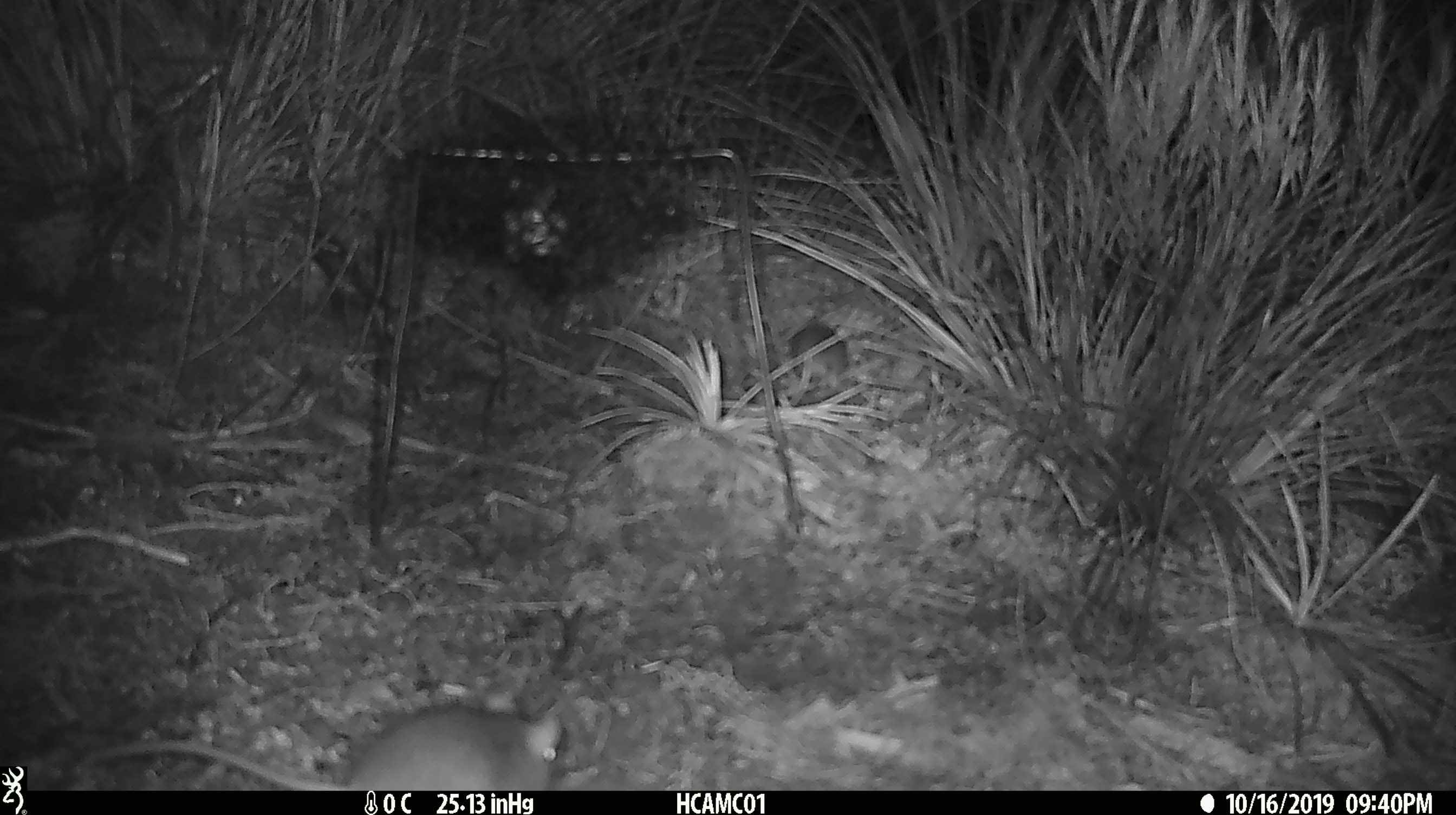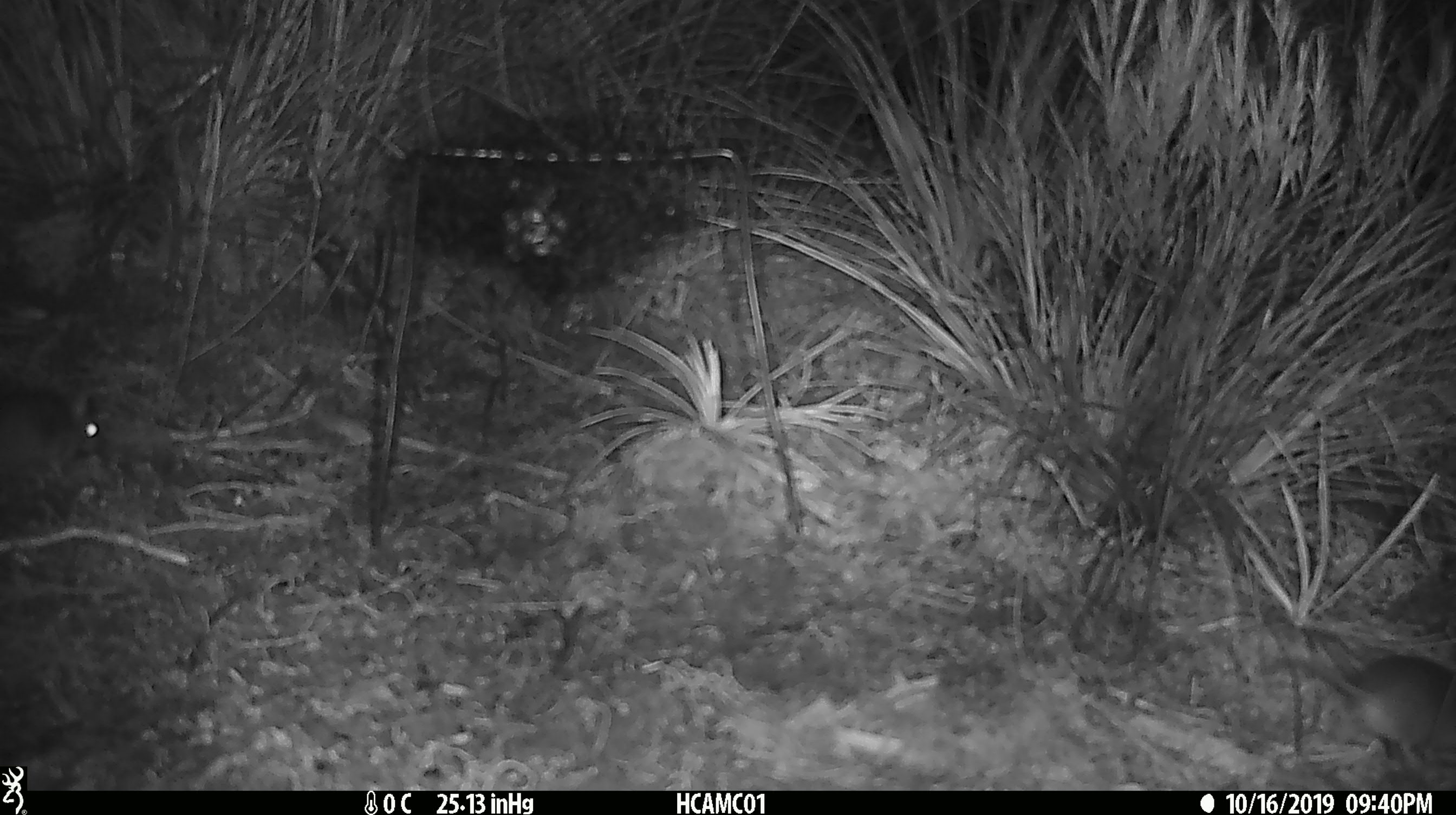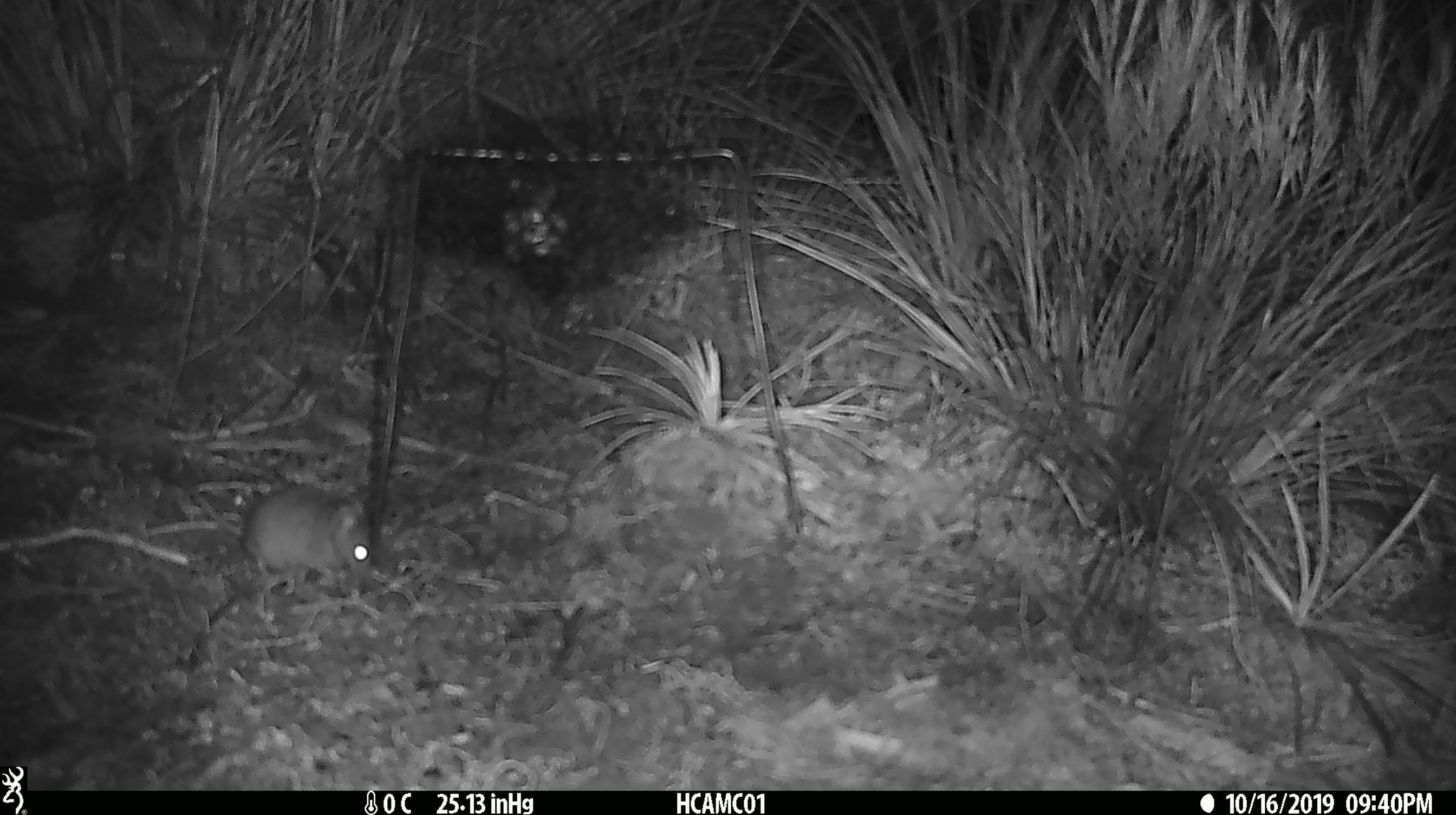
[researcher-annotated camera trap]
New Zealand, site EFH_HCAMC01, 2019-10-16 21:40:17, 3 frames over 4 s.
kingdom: Animalia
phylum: Chordata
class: Mammalia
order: Rodentia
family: Muridae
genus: Mus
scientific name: Mus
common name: mouse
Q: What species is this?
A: Mouse (Mus).